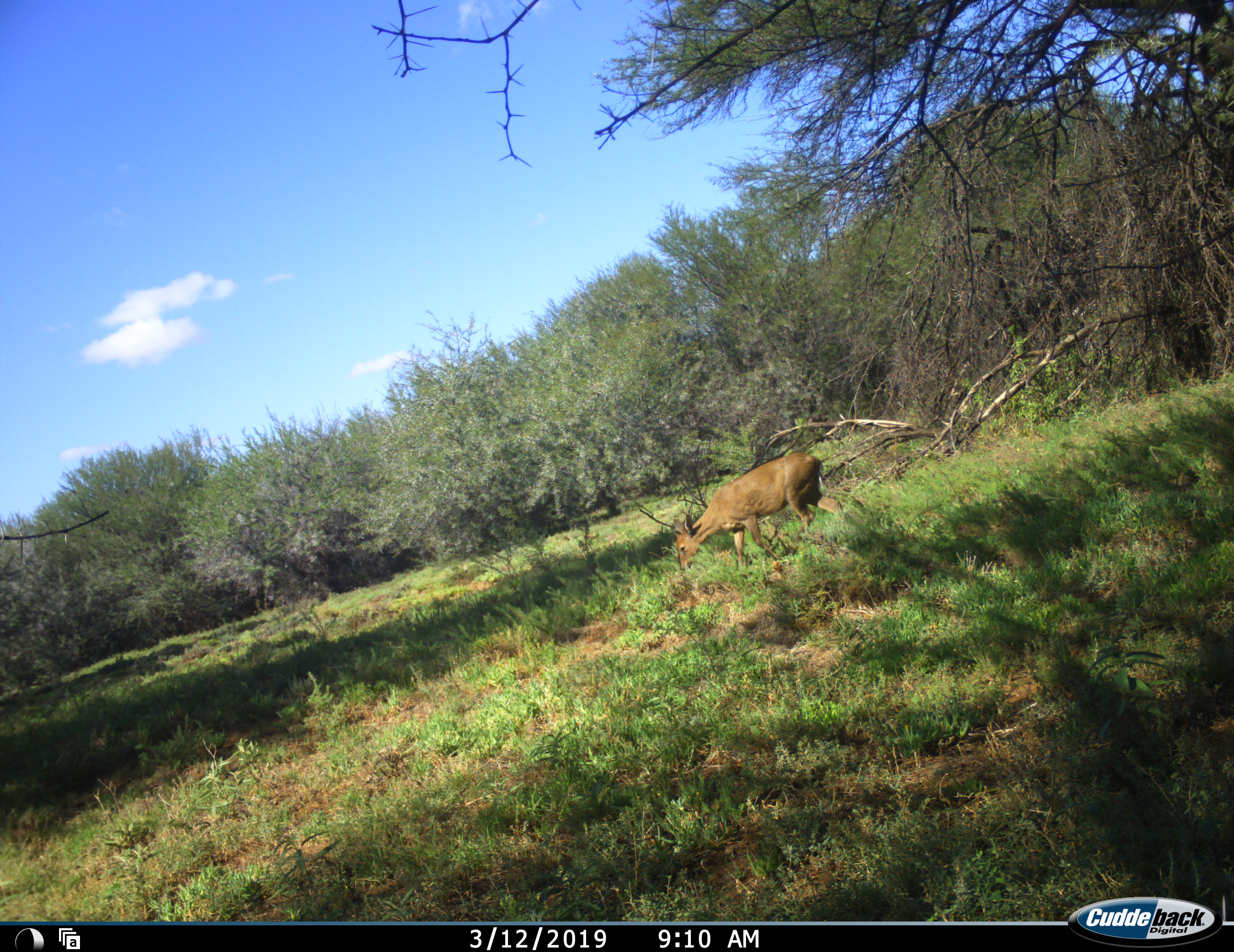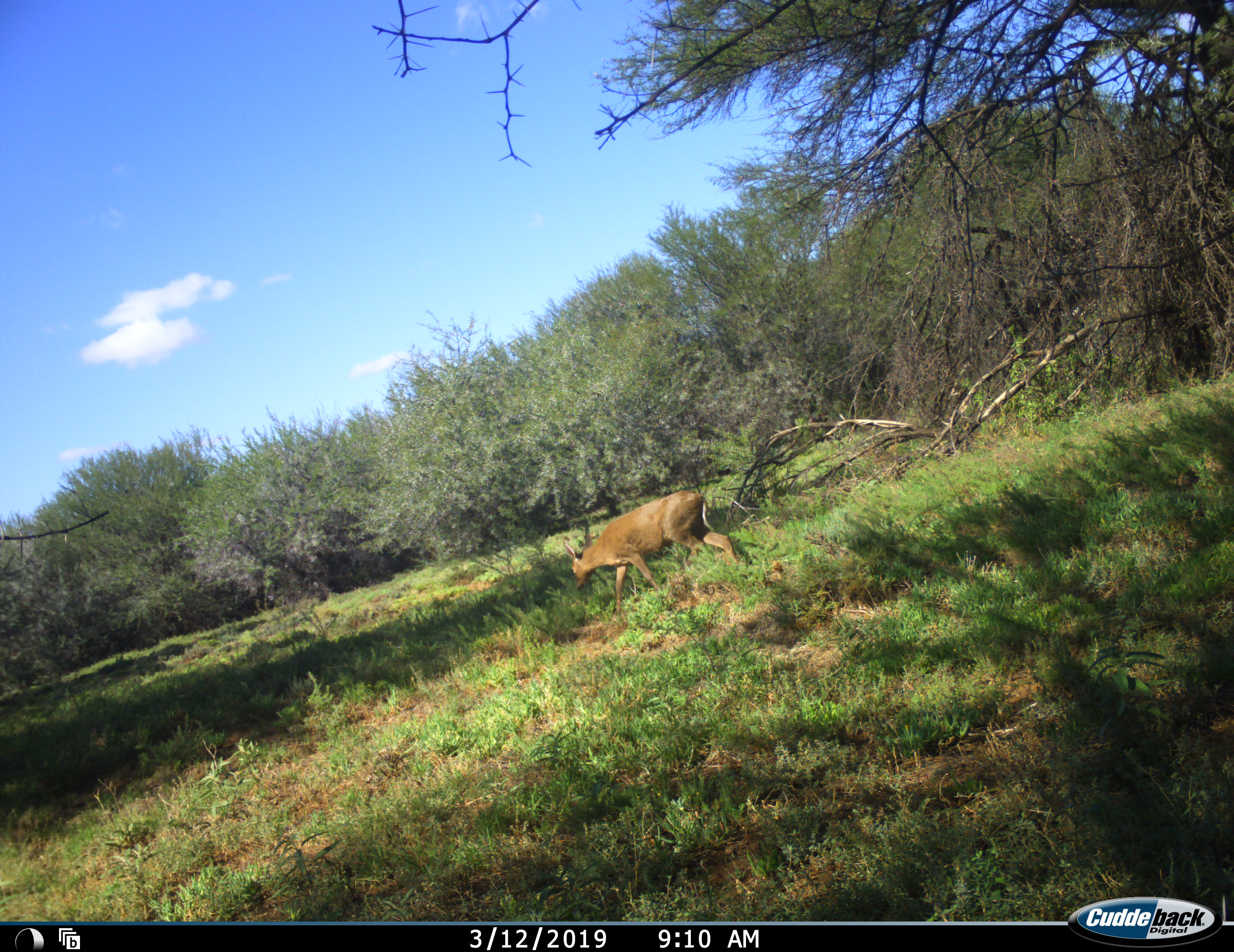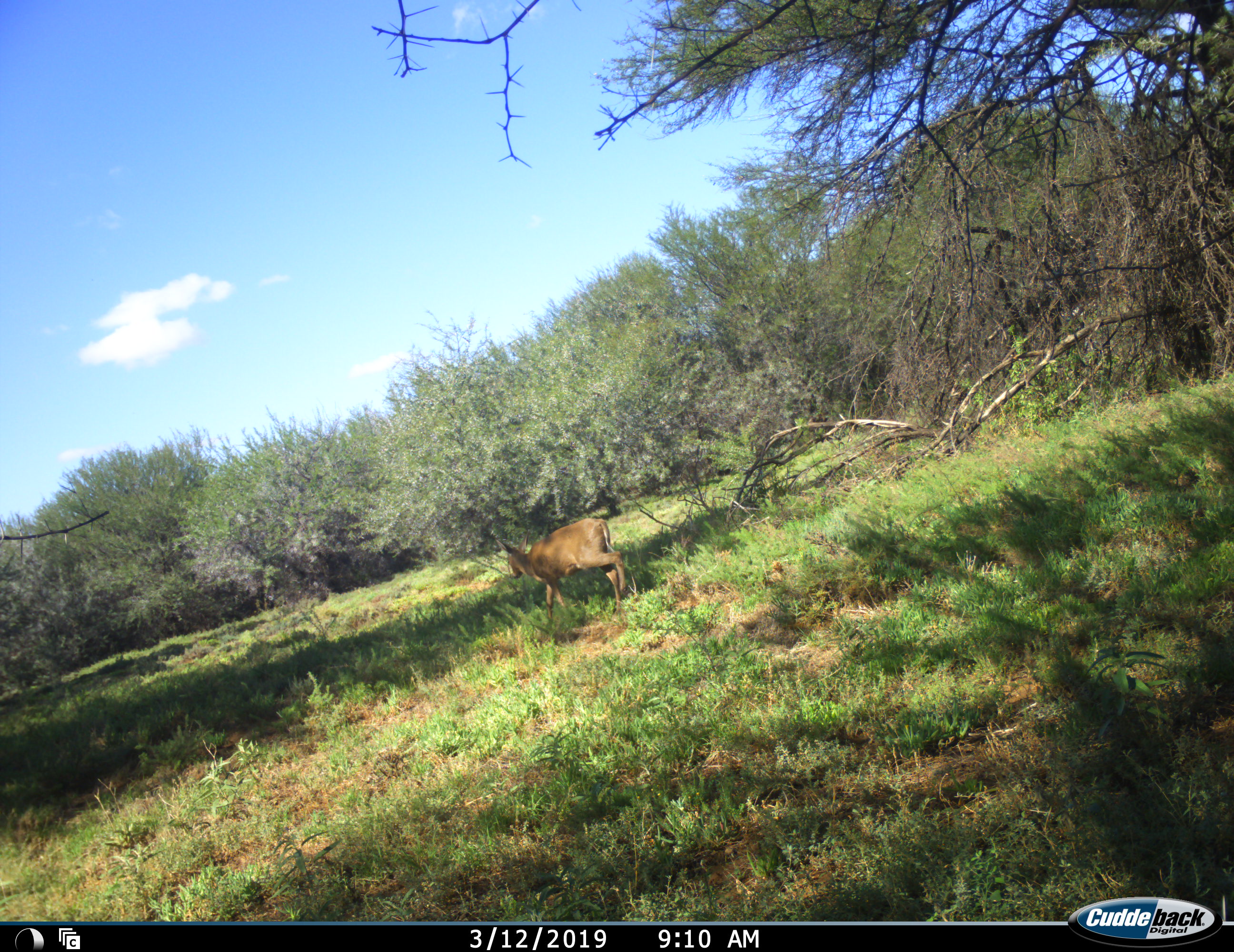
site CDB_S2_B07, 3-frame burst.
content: unidentified animal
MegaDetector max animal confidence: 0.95